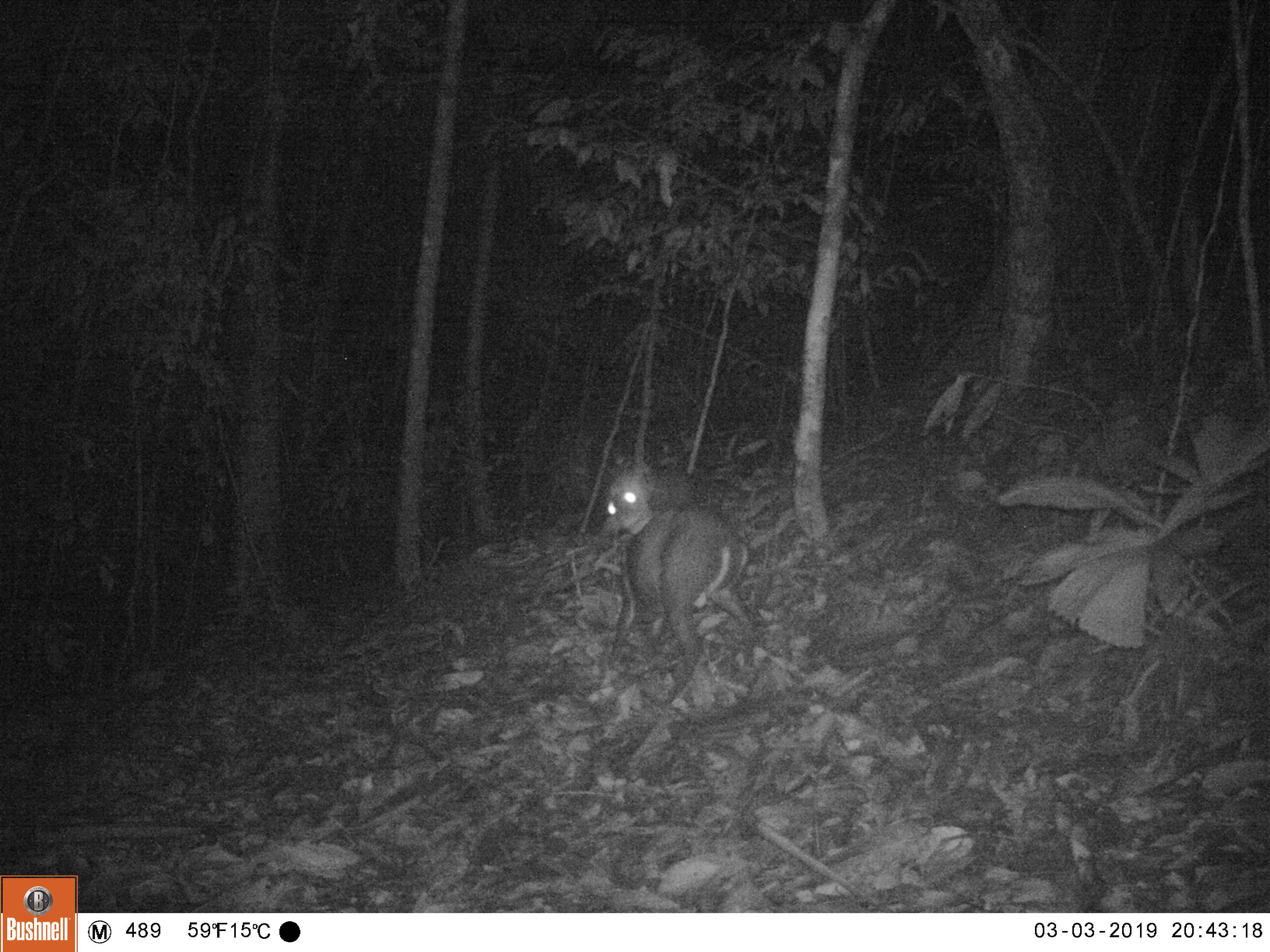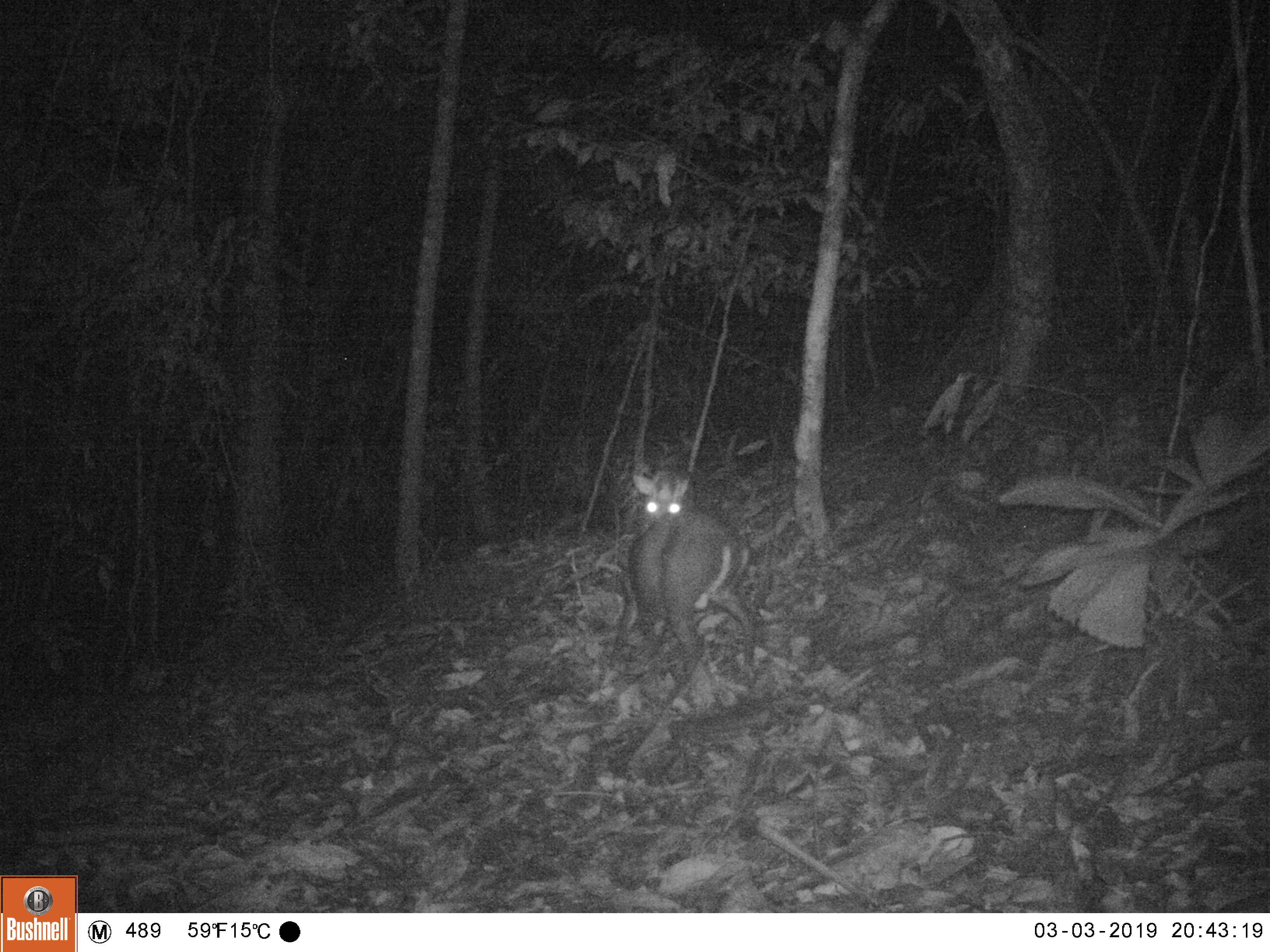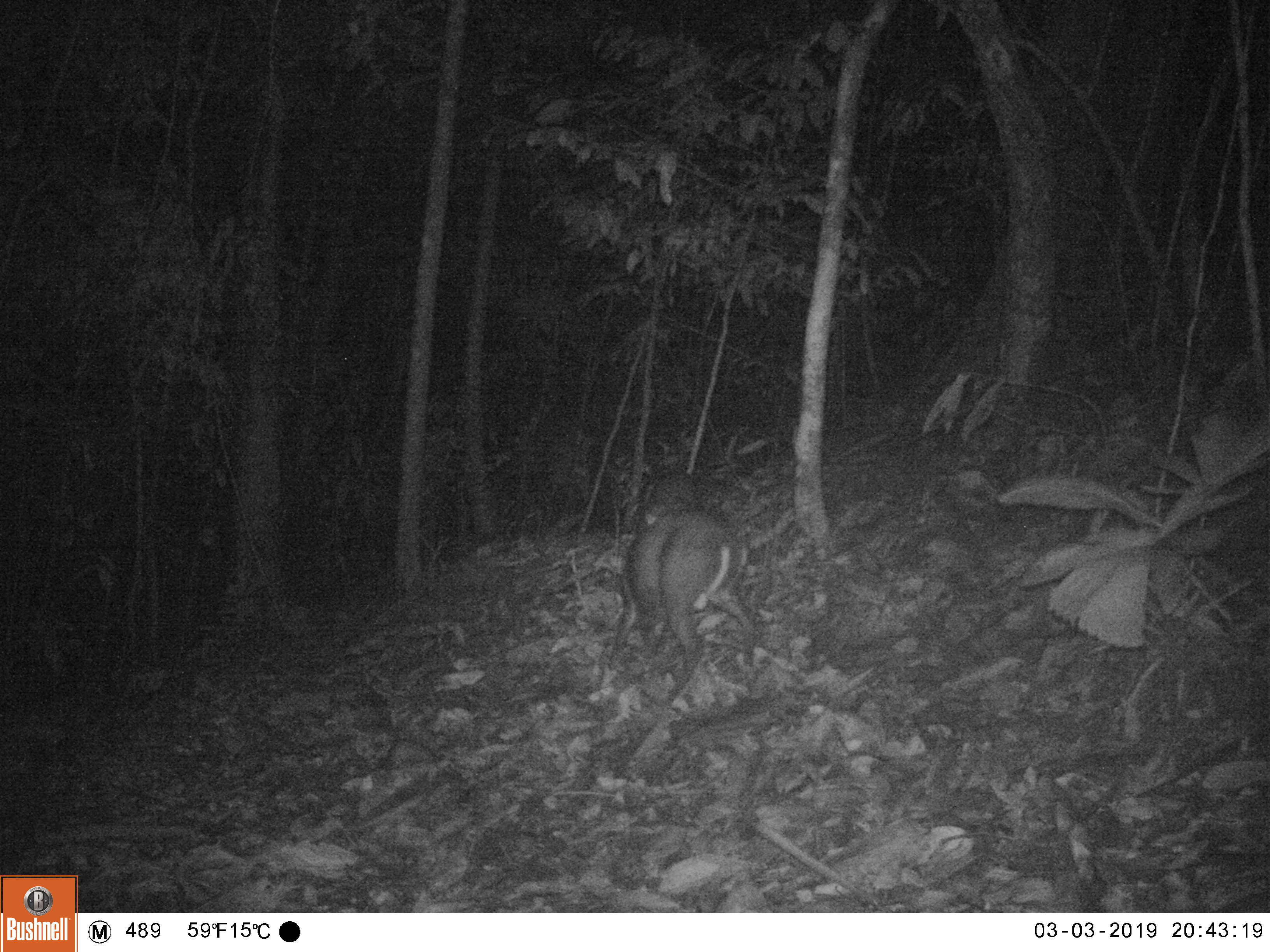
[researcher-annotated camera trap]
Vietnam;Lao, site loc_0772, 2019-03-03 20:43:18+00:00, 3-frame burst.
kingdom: Animalia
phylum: Chordata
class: Mammalia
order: Artiodactyla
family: Cervidae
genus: Muntiacus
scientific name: Muntiacus rooseveltorum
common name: roosevelt's muntjac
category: roosevelts muntjac group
Roosevelts muntjac group (roosevelt's muntjac) (Muntiacus rooseveltorum). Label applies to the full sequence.